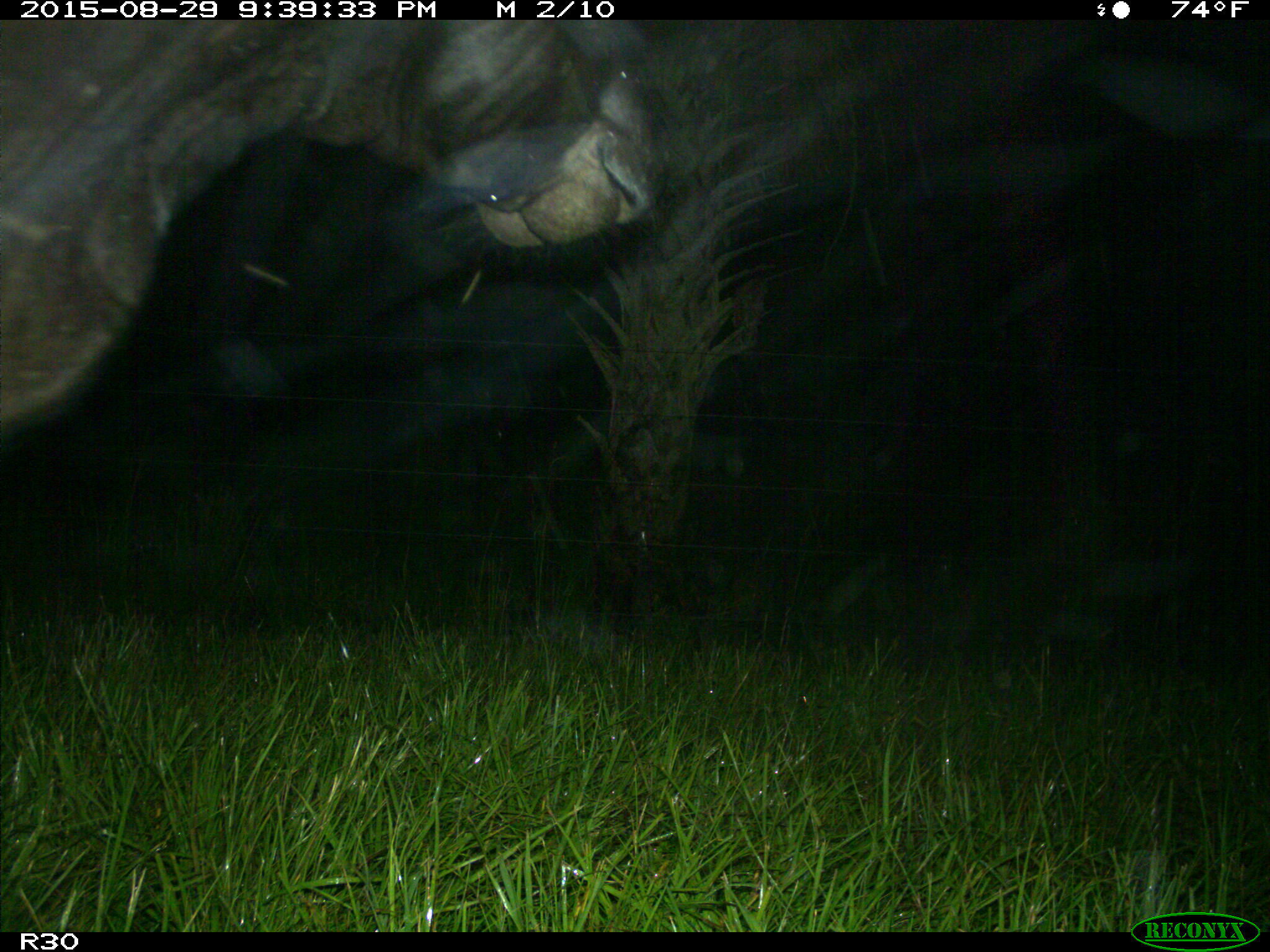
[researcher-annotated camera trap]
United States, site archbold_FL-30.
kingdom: Animalia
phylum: Chordata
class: Mammalia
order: Artiodactyla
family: Bovidae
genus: Bos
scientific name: Bos taurus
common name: domestic cow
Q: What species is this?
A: Bos taurus (domestic cow).